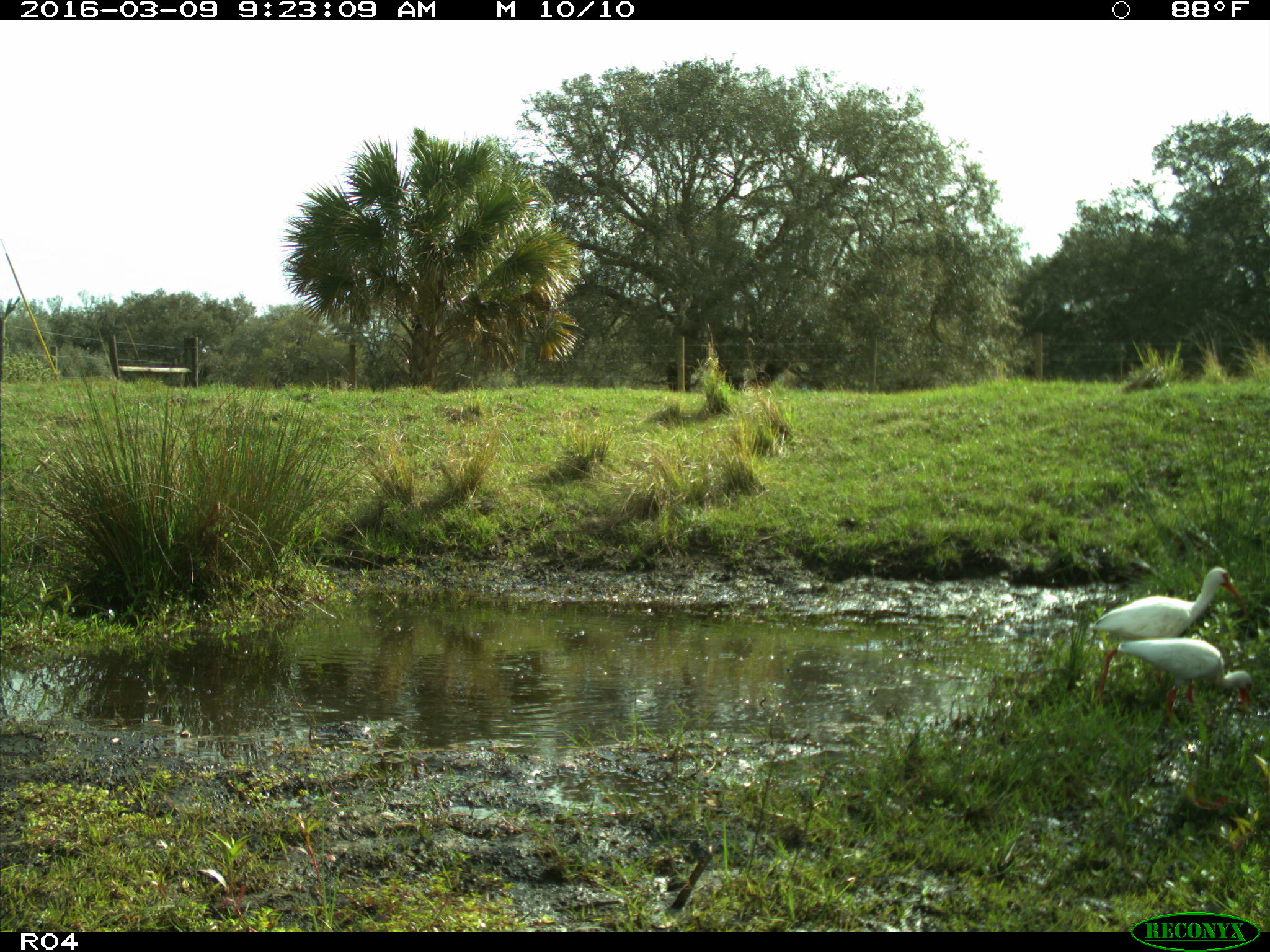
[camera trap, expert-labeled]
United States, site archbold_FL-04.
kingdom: Animalia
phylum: Chordata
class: Aves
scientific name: Aves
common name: birds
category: unidentified bird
Unidentified bird (birds) (Aves).